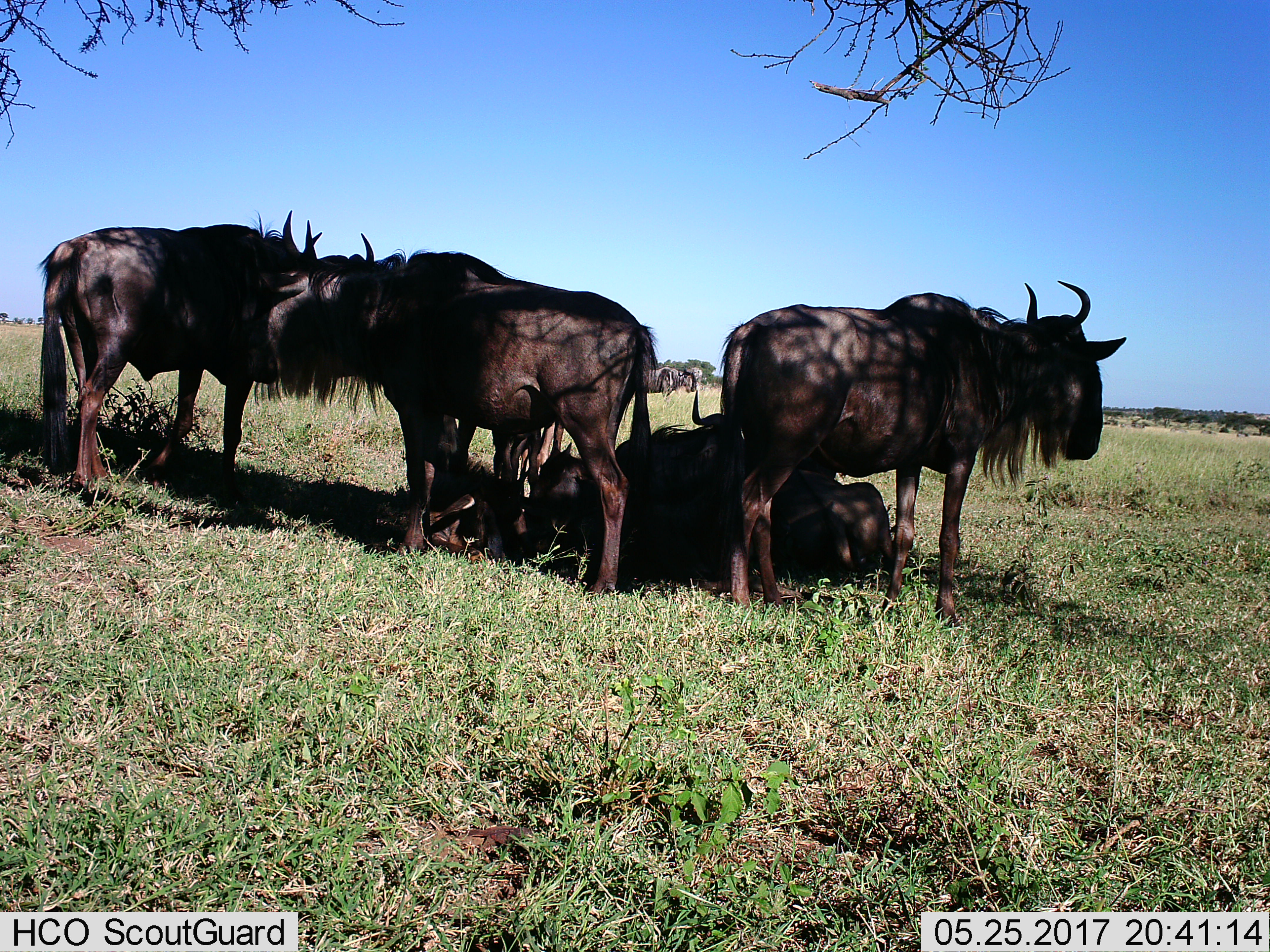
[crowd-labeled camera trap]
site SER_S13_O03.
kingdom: Animalia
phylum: Chordata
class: Mammalia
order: Artiodactyla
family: Bovidae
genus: Connochaetes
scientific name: Connochaetes taurinus taurinus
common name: blue wildebeest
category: wildebeestblue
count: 5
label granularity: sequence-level